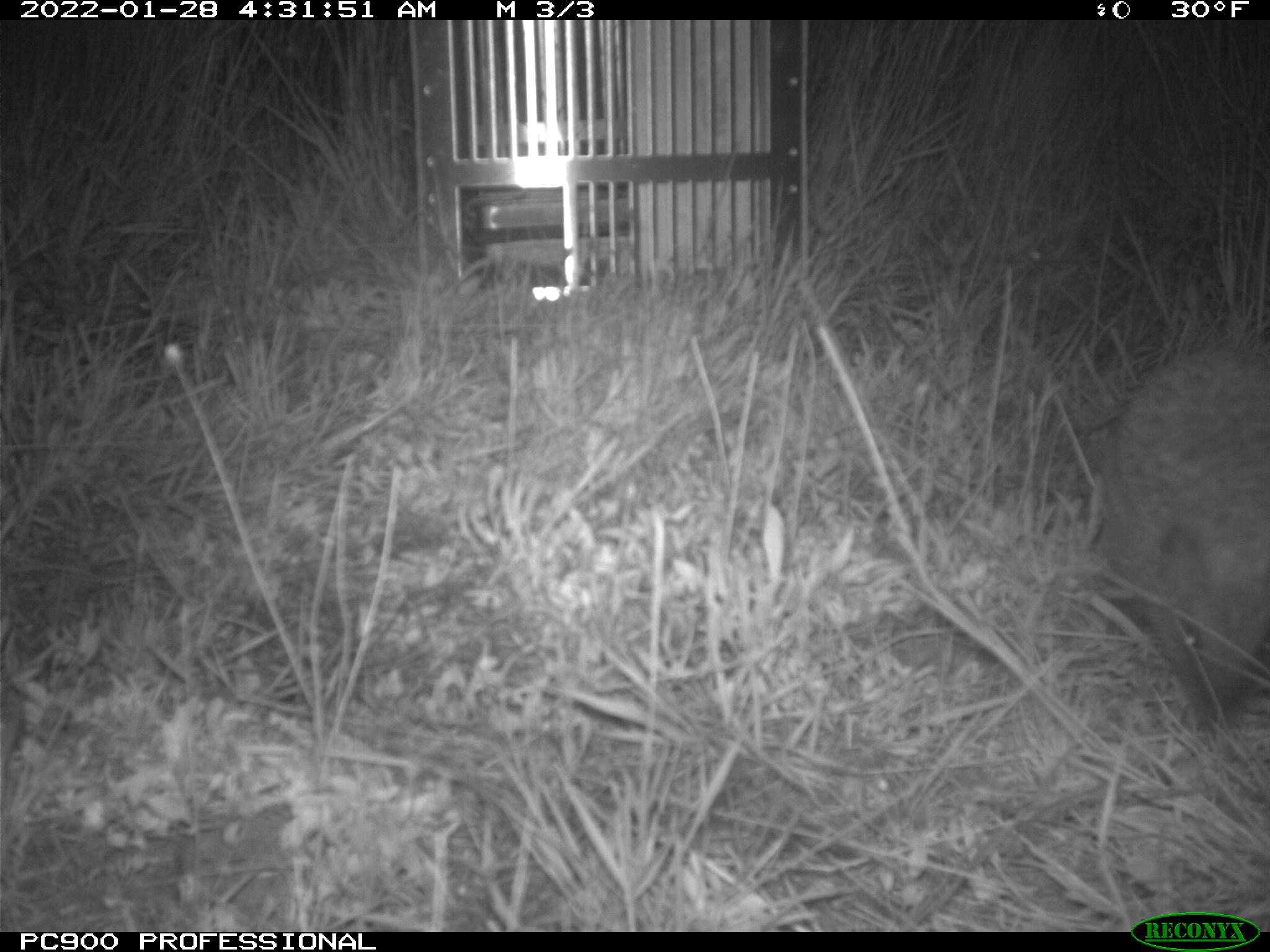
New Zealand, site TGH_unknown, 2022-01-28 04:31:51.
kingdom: Animalia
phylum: Chordata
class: Mammalia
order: Eulipotyphla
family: Erinaceidae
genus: Erinaceus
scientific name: Erinaceus europaeus europaeus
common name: european hedgehog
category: hedgehog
Hedgehog (european hedgehog) (Erinaceus europaeus europaeus).